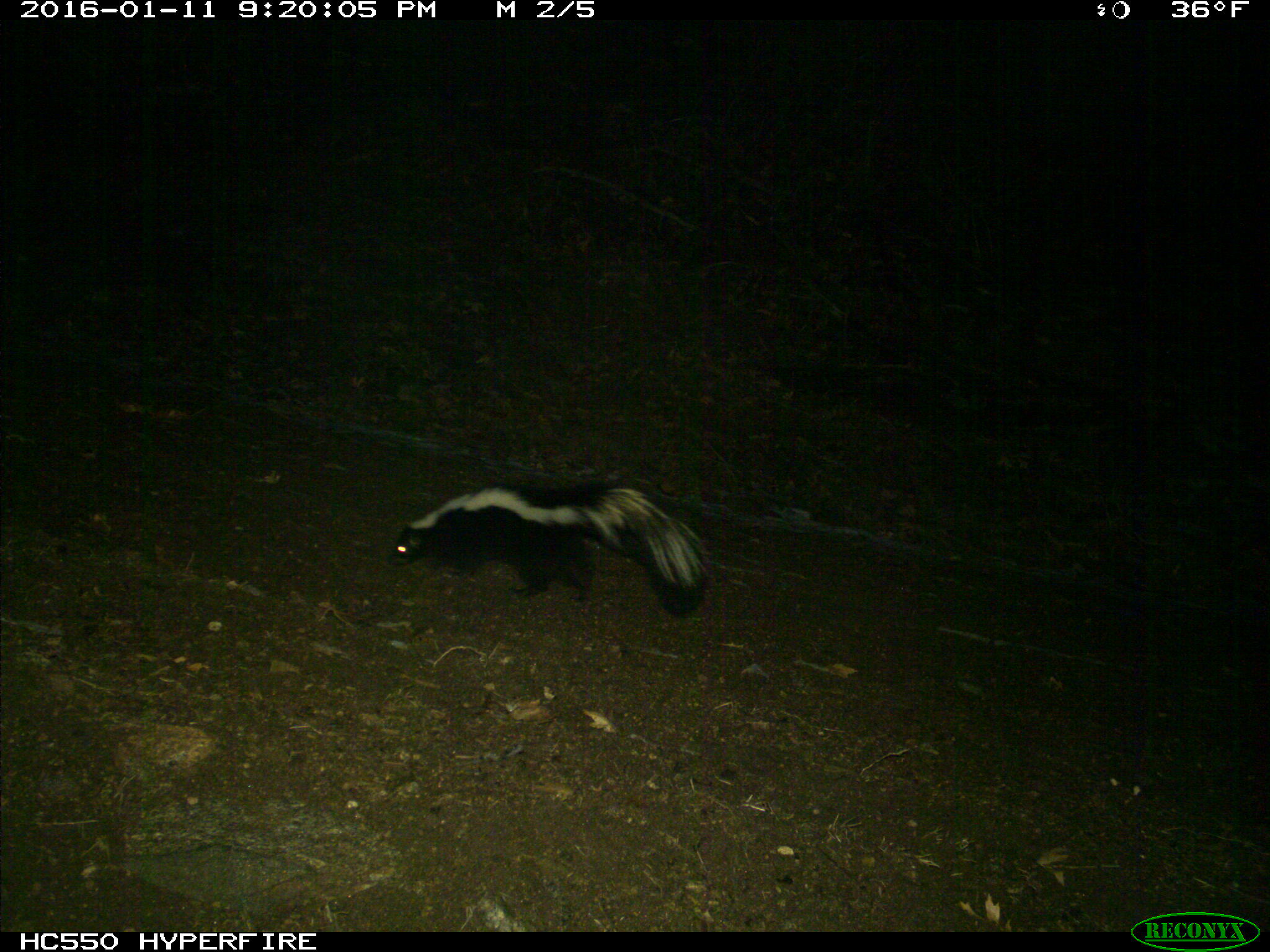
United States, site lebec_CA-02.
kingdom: Animalia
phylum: Chordata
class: Mammalia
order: Carnivora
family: Mephitidae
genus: Mephitis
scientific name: Mephitis mephitis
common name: striped skunk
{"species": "Mephitis mephitis (striped skunk)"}